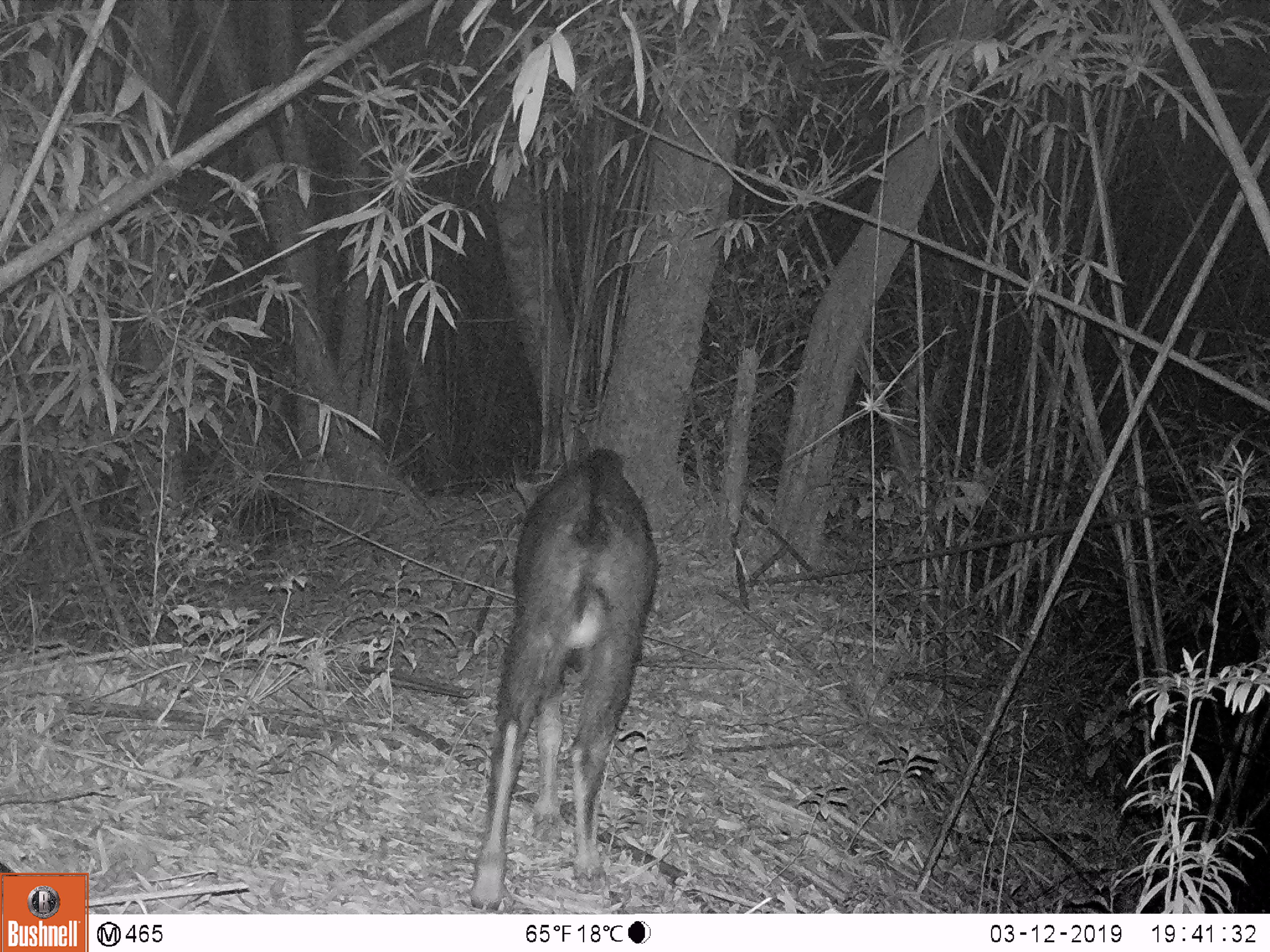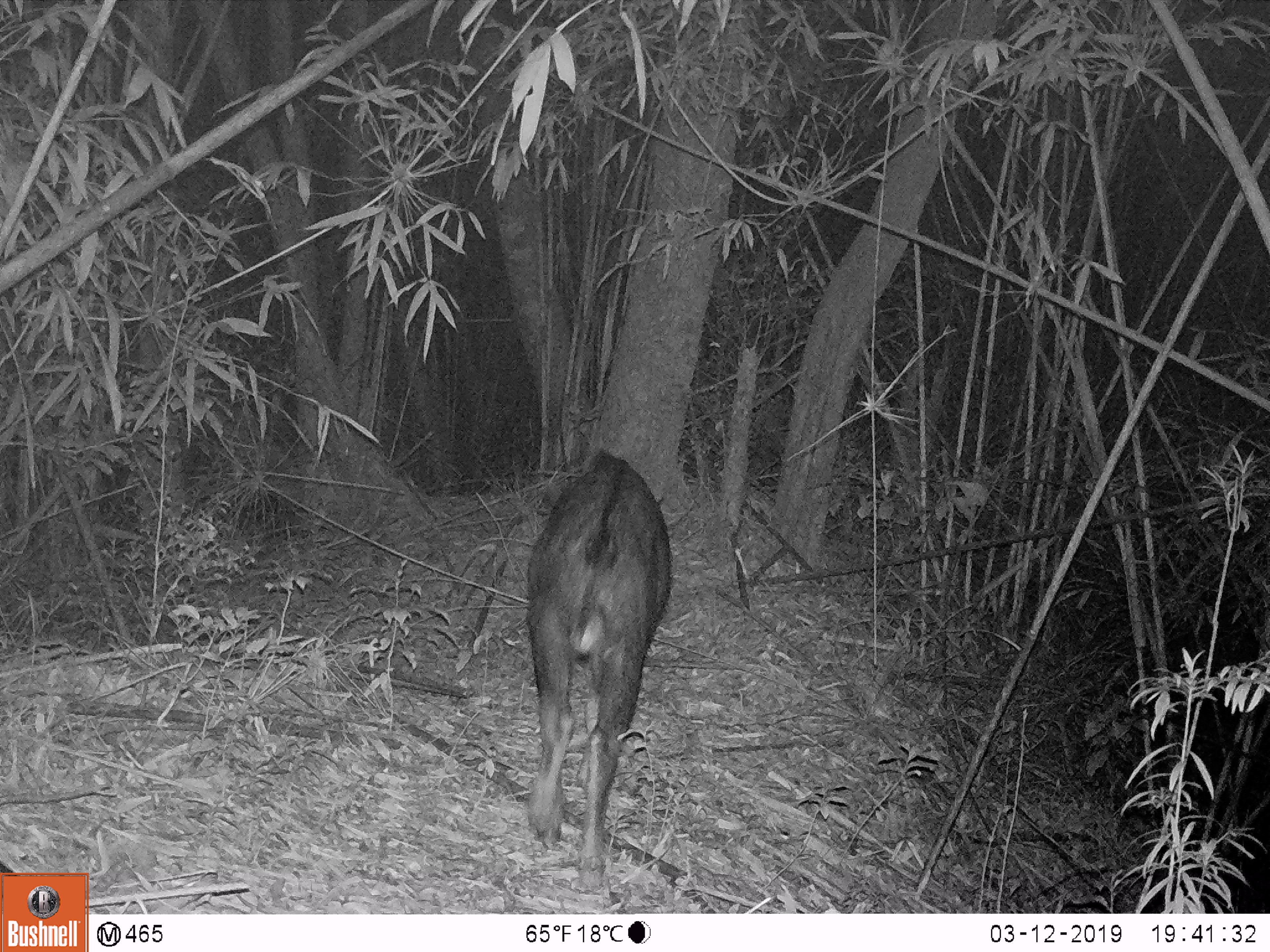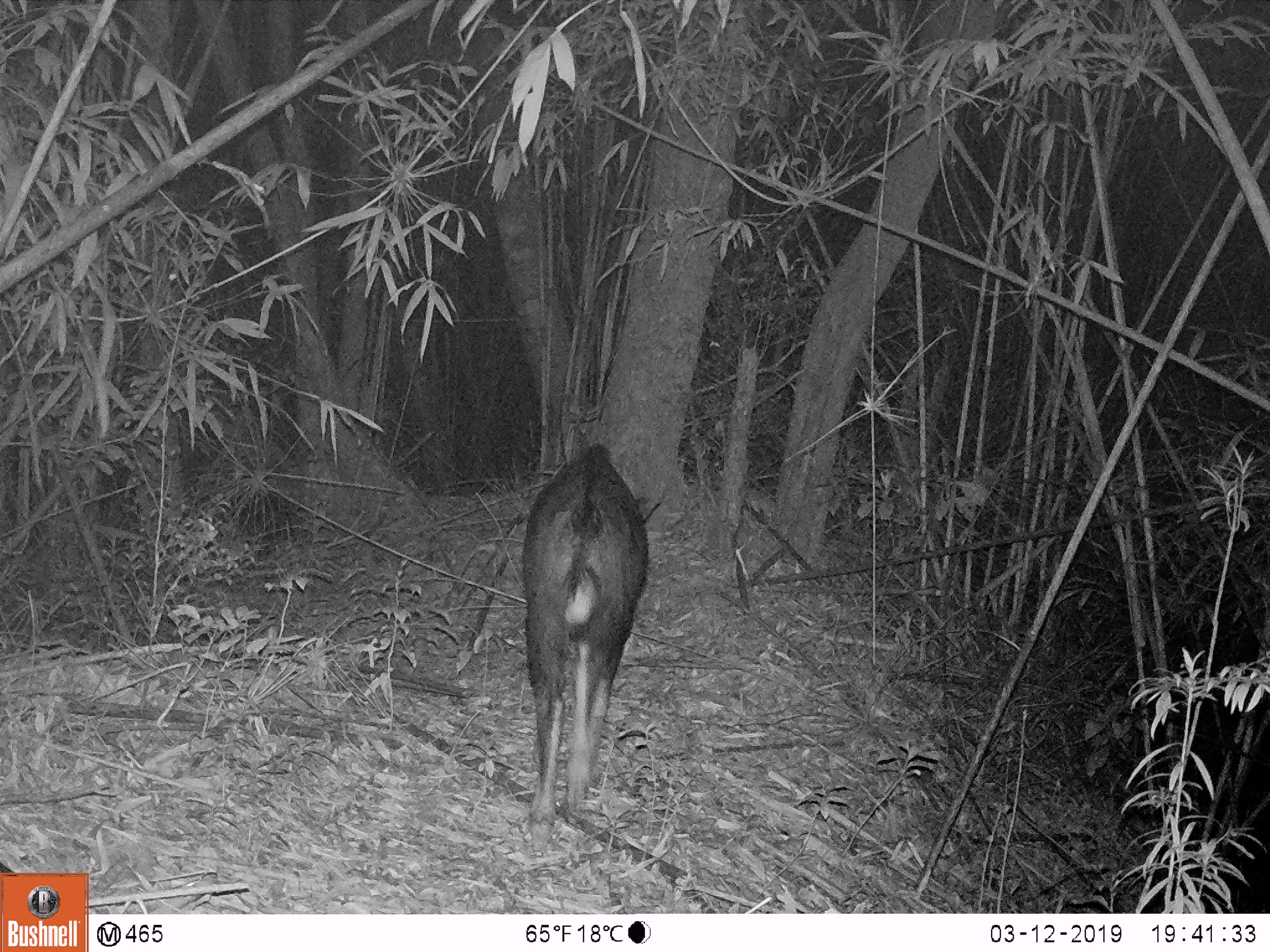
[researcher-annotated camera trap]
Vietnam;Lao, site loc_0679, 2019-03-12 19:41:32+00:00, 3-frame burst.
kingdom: Animalia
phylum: Chordata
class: Mammalia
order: Artiodactyla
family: Bovidae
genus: Capricornis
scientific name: Capricornis sumatraensis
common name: chinese serow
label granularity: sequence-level